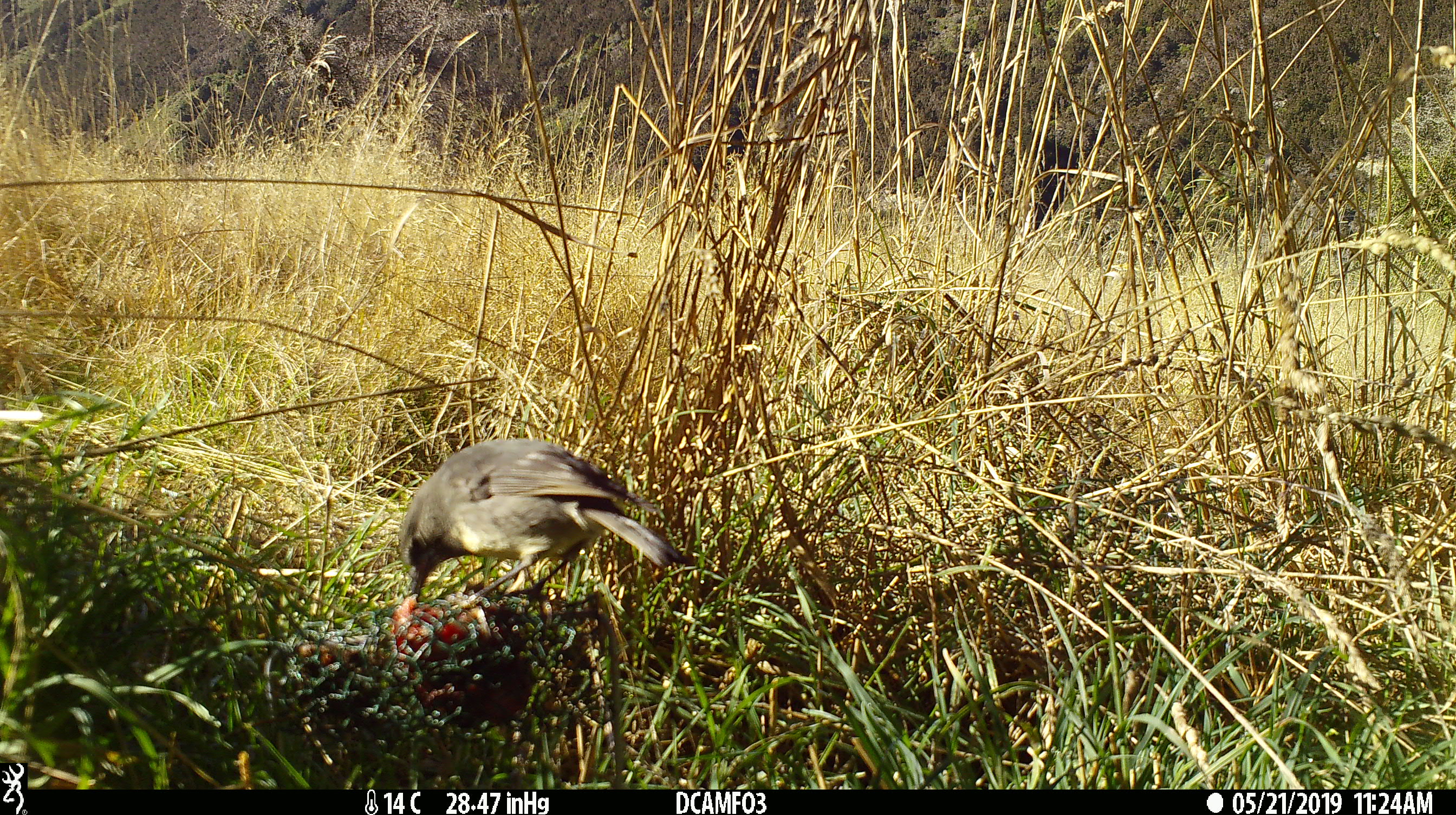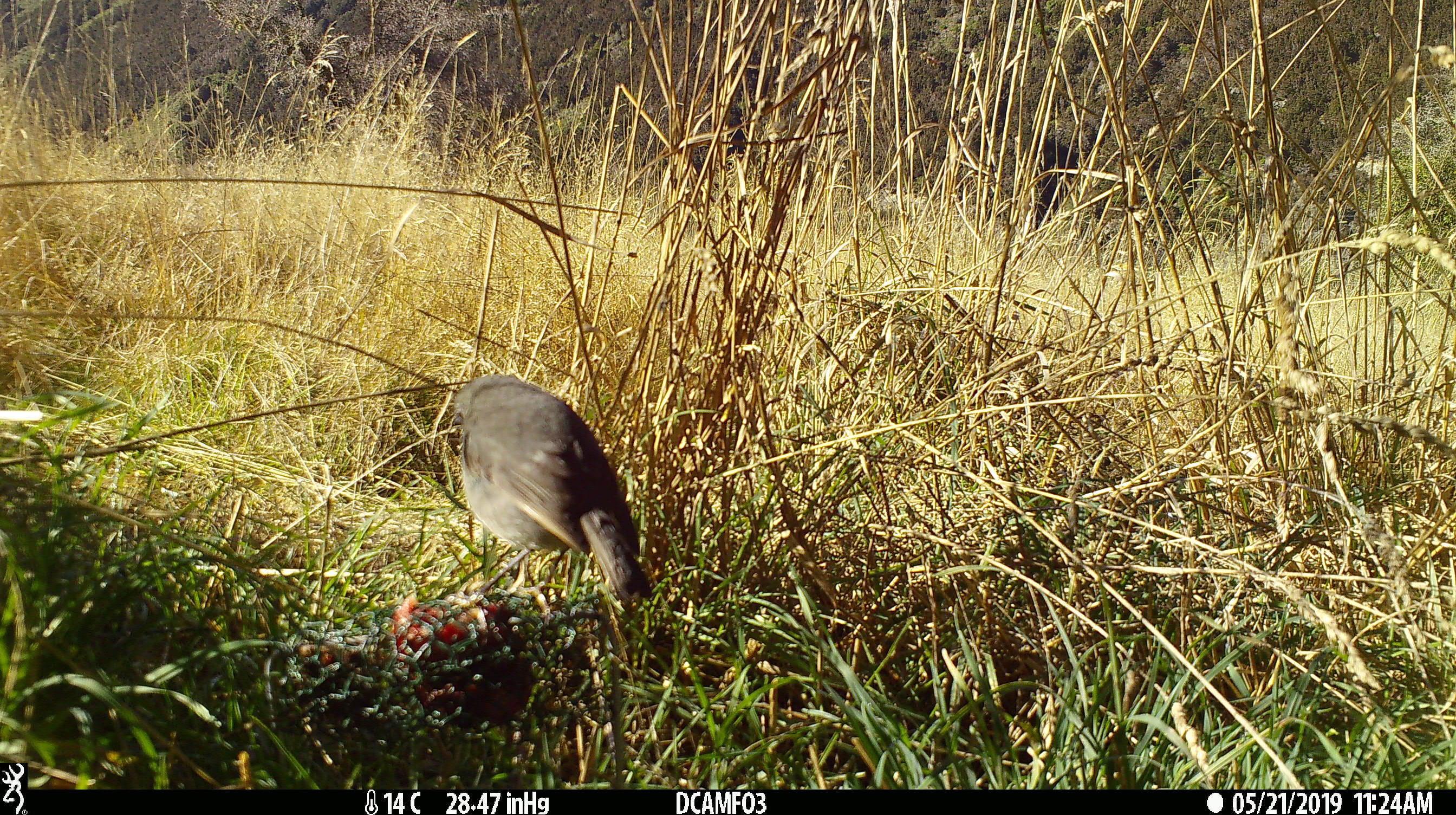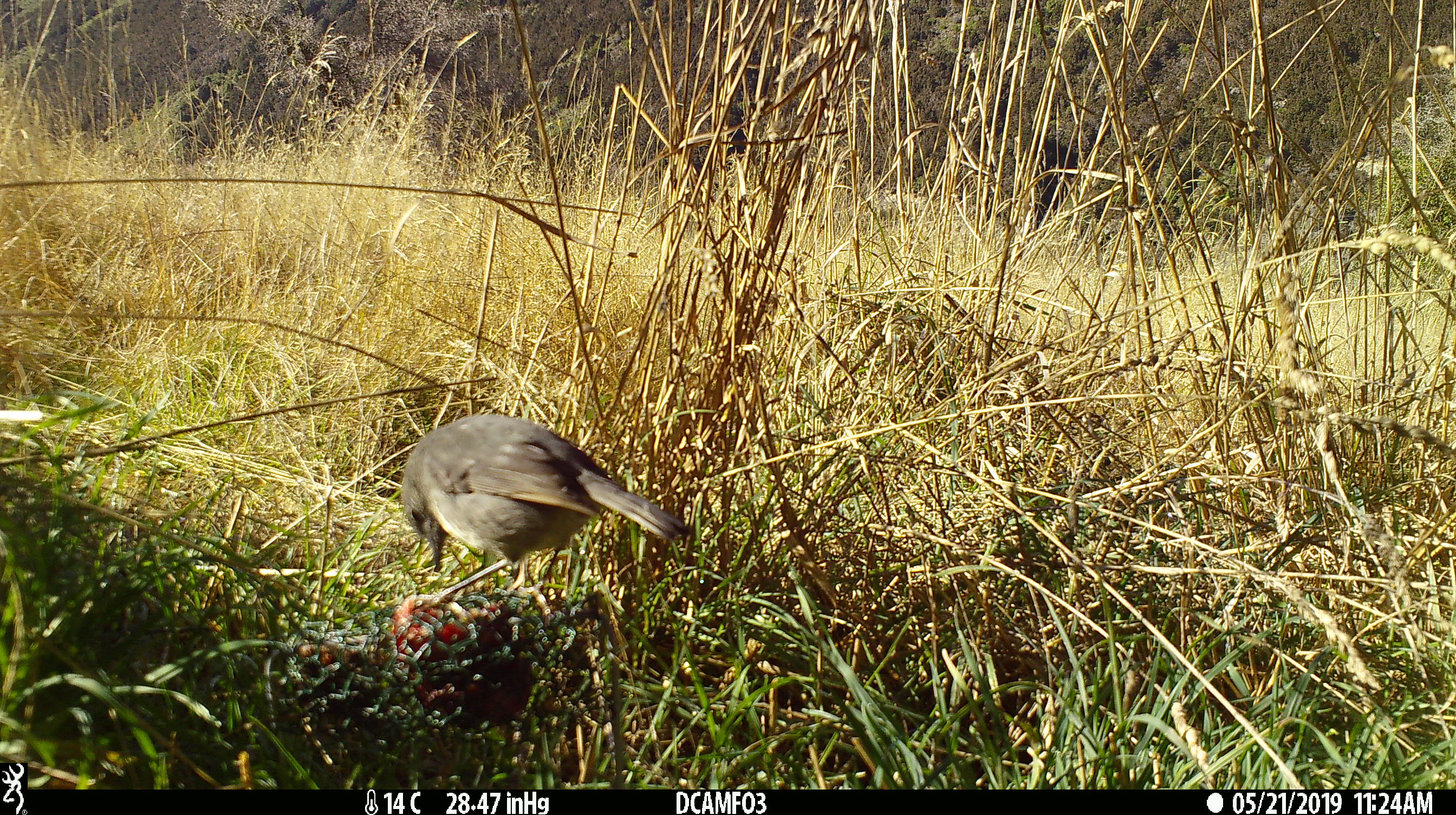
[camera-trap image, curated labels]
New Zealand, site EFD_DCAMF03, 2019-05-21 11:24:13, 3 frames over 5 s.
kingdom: Animalia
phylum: Chordata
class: Aves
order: Passeriformes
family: Petroicidae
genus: Petroica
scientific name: Petroica australis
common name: new zealand robin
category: robin